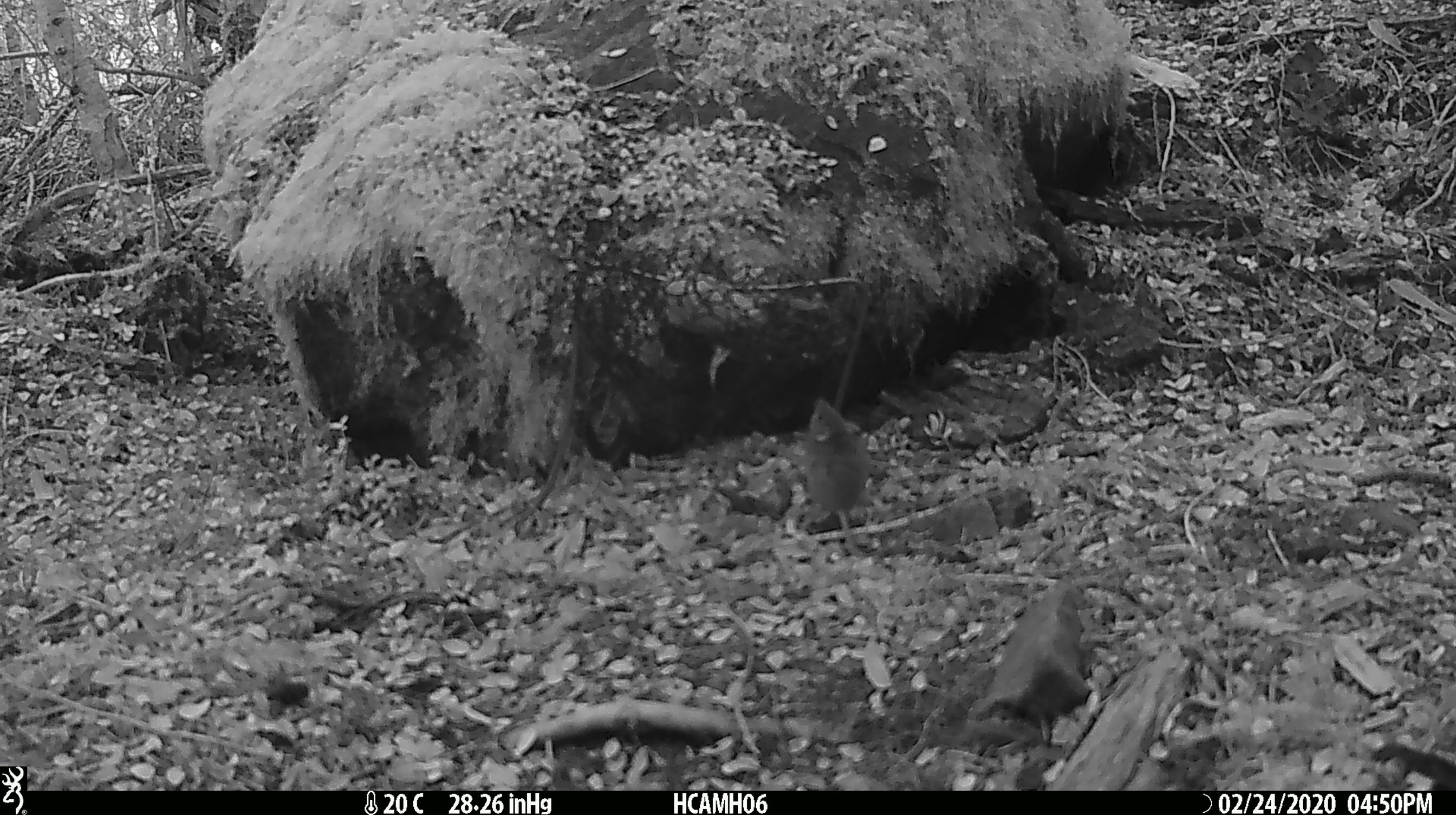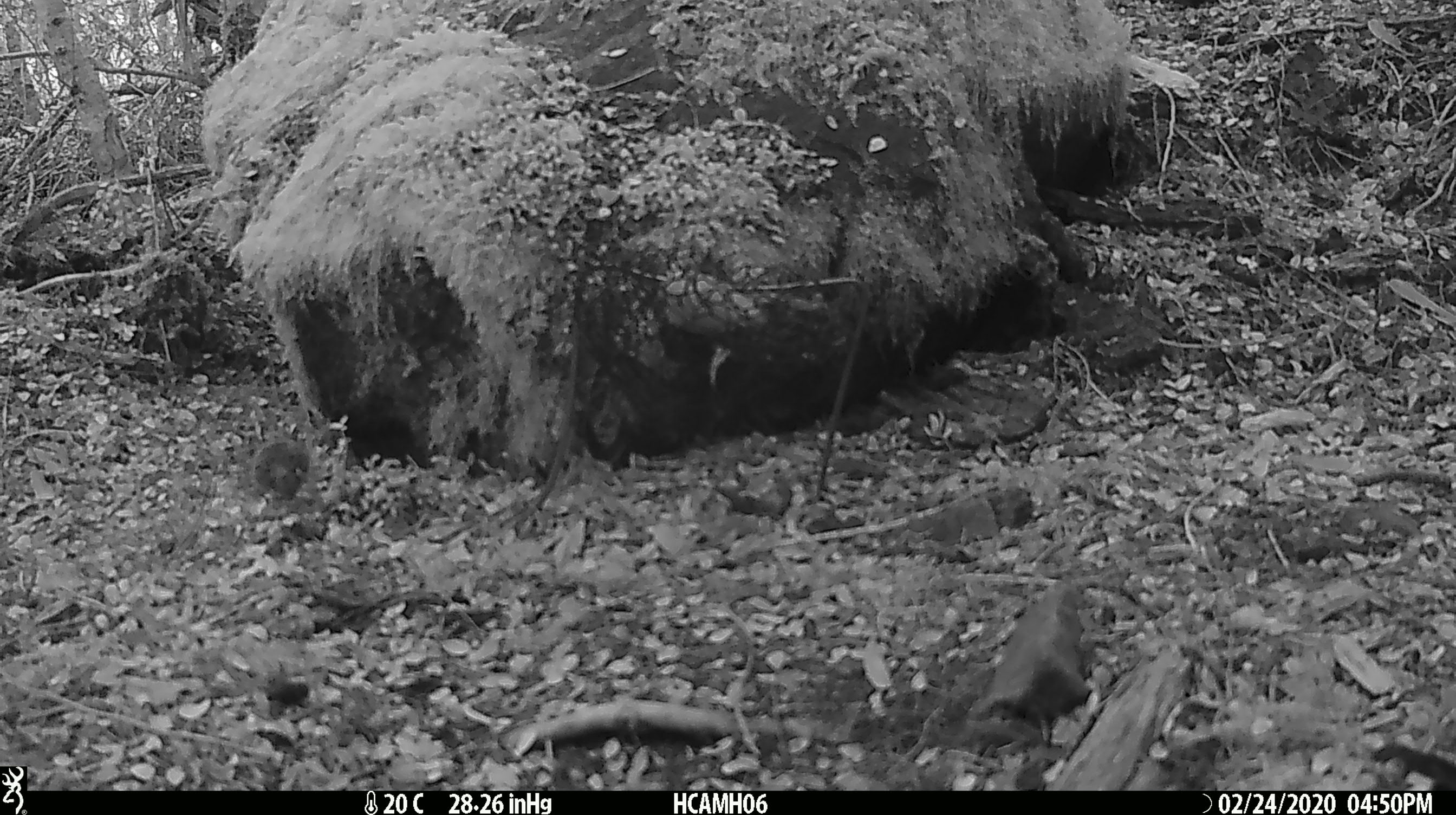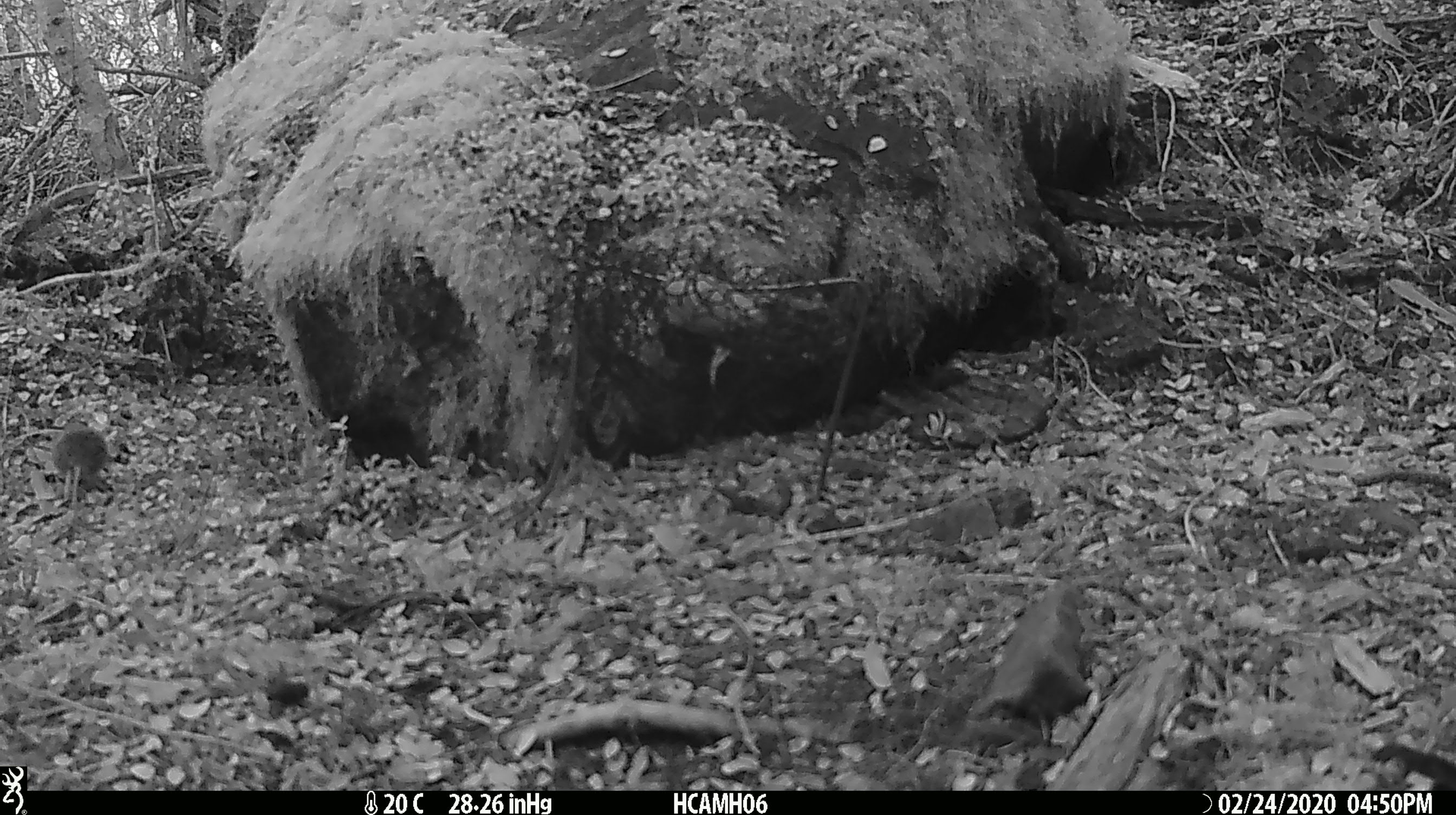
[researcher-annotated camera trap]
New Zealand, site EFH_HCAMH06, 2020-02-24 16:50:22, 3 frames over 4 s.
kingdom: Animalia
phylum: Chordata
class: Mammalia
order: Rodentia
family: Muridae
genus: Mus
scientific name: Mus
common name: mouse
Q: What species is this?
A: Mouse (Mus).